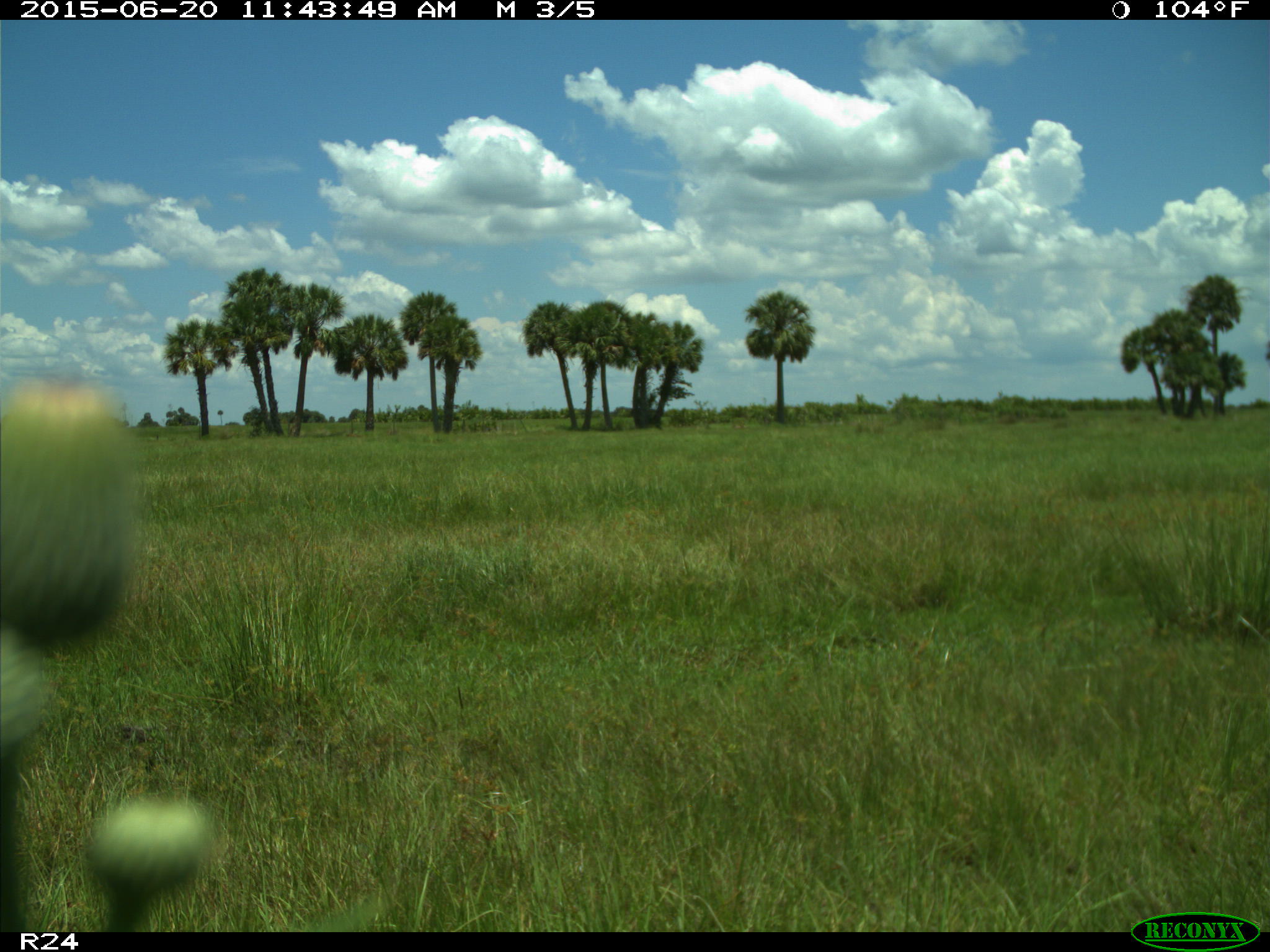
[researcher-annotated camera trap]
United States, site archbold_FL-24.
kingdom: Animalia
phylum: Chordata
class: Mammalia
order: Artiodactyla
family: Bovidae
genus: Bos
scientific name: Bos taurus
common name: domestic cow